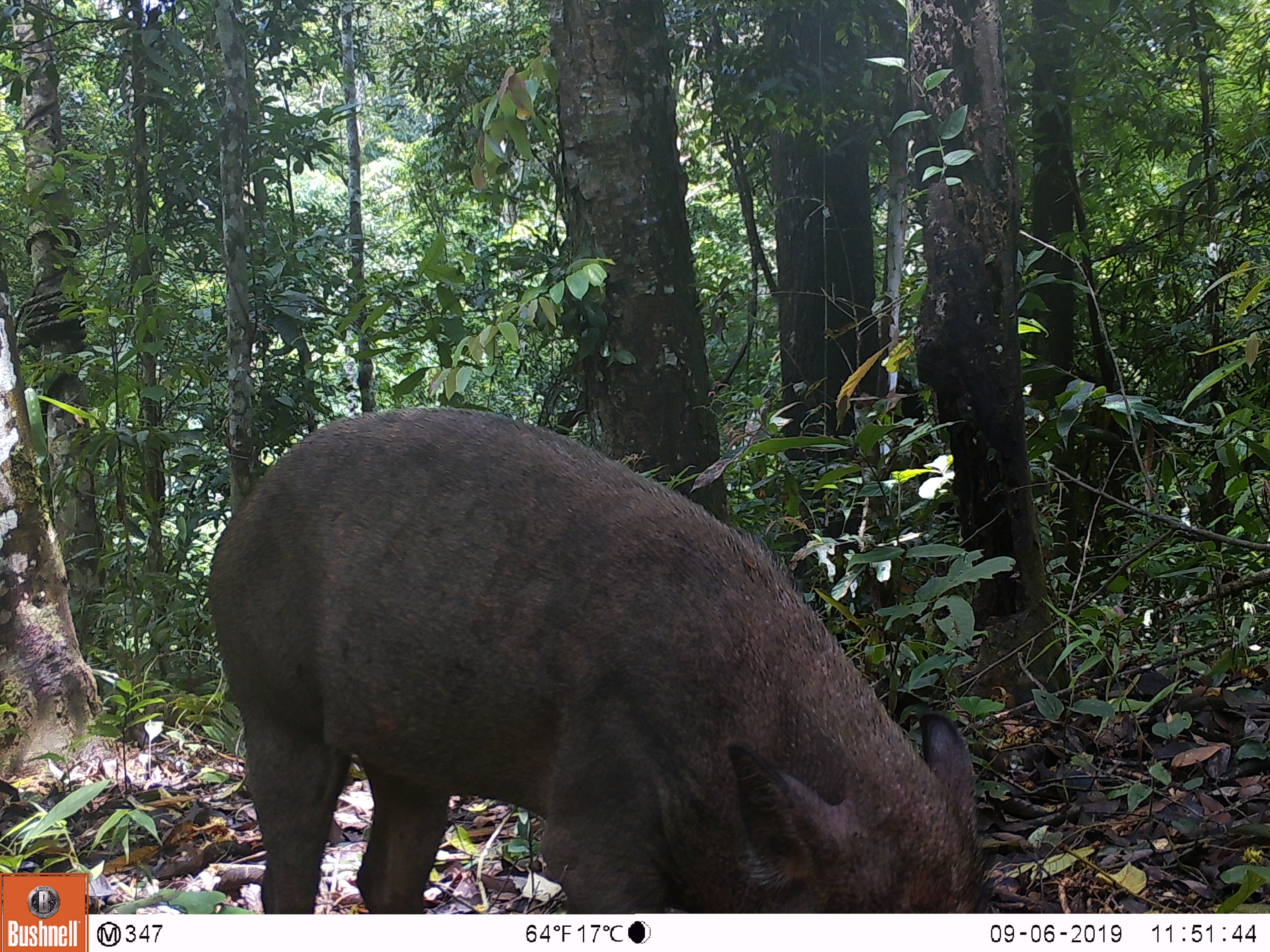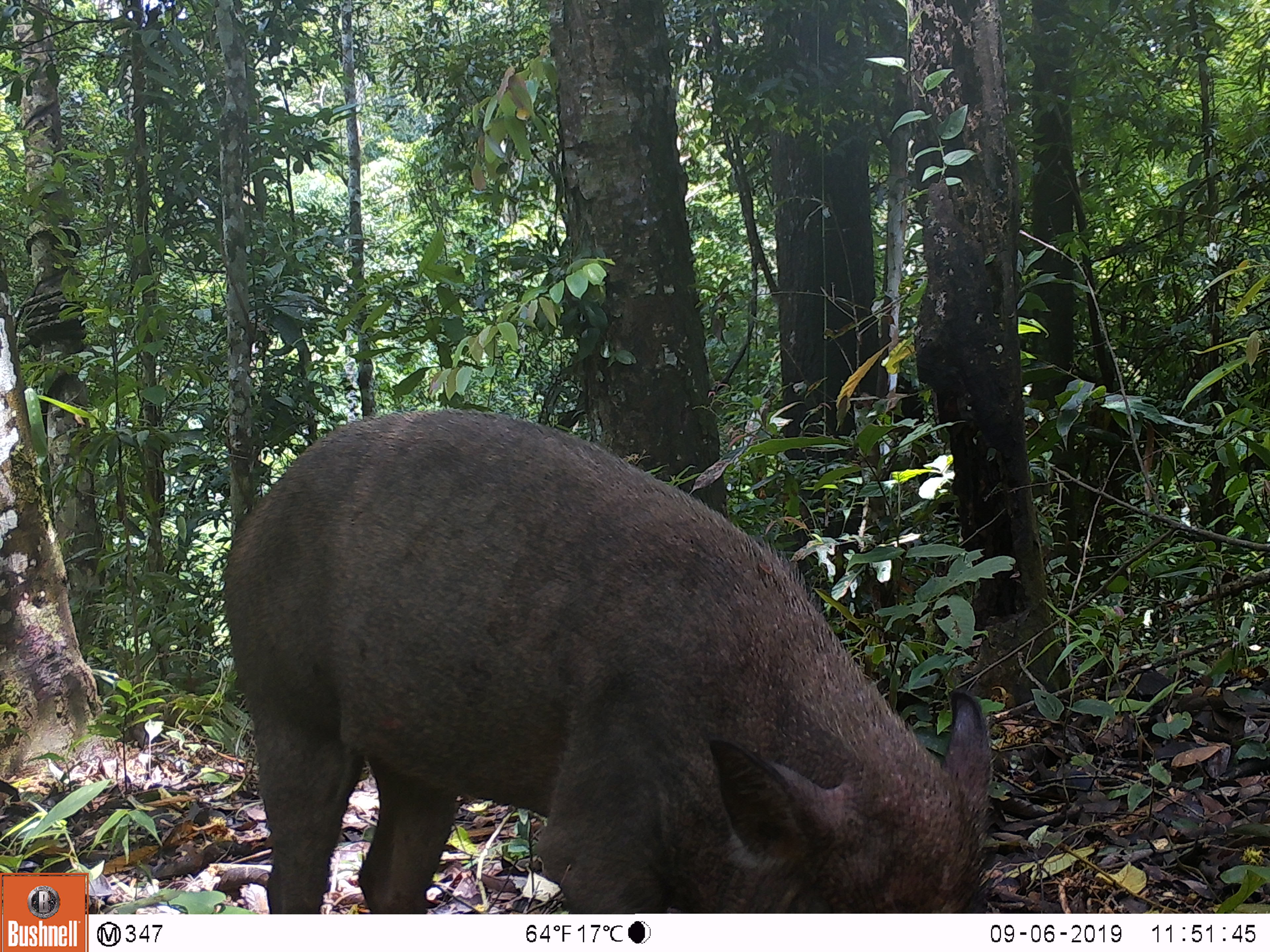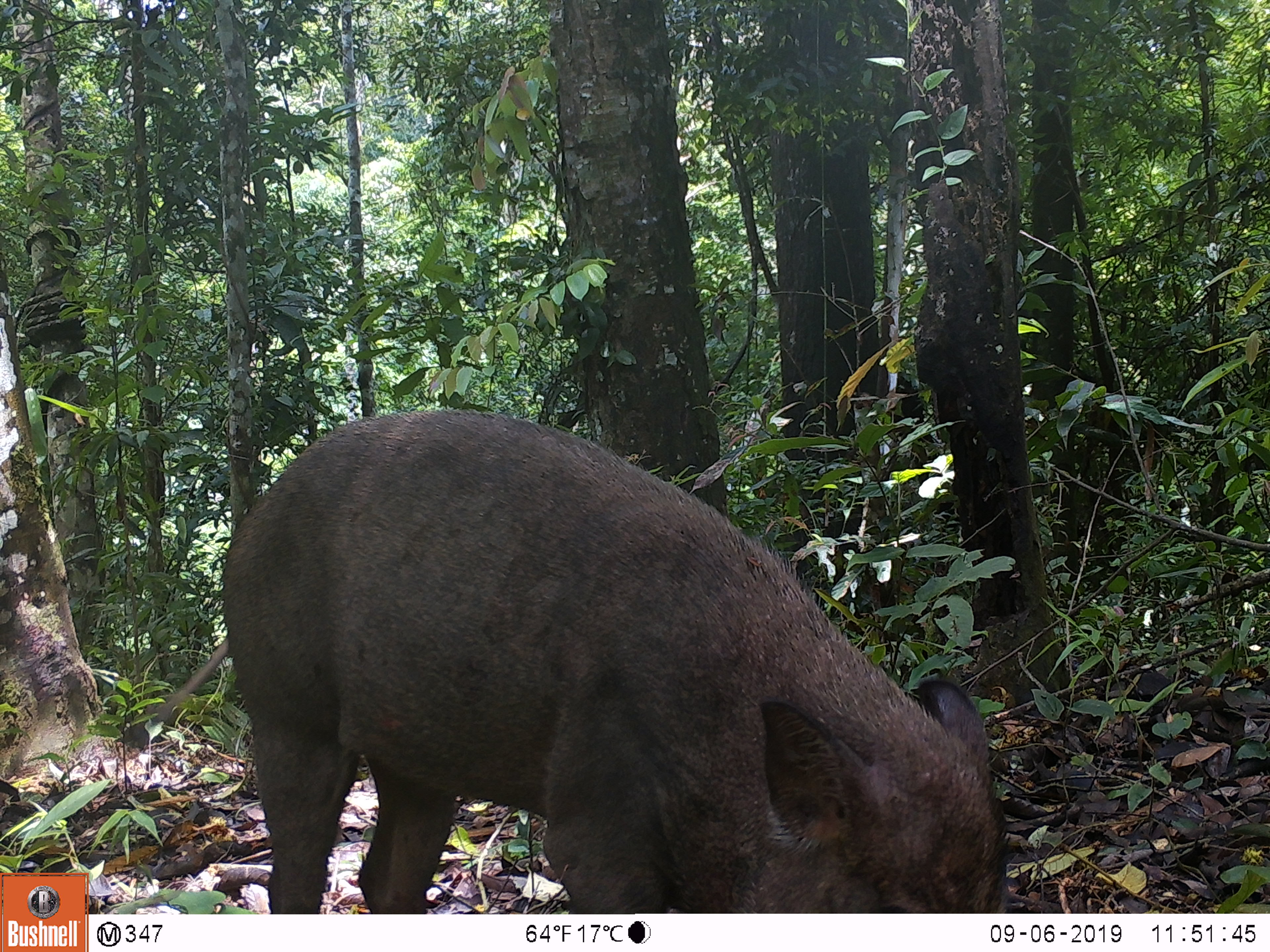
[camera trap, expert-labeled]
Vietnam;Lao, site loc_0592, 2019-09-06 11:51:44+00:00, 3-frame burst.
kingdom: Animalia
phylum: Chordata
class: Mammalia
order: Artiodactyla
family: Suidae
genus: Sus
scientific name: Sus scrofa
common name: eurasian wild pig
Eurasian wild pig (Sus scrofa). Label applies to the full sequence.